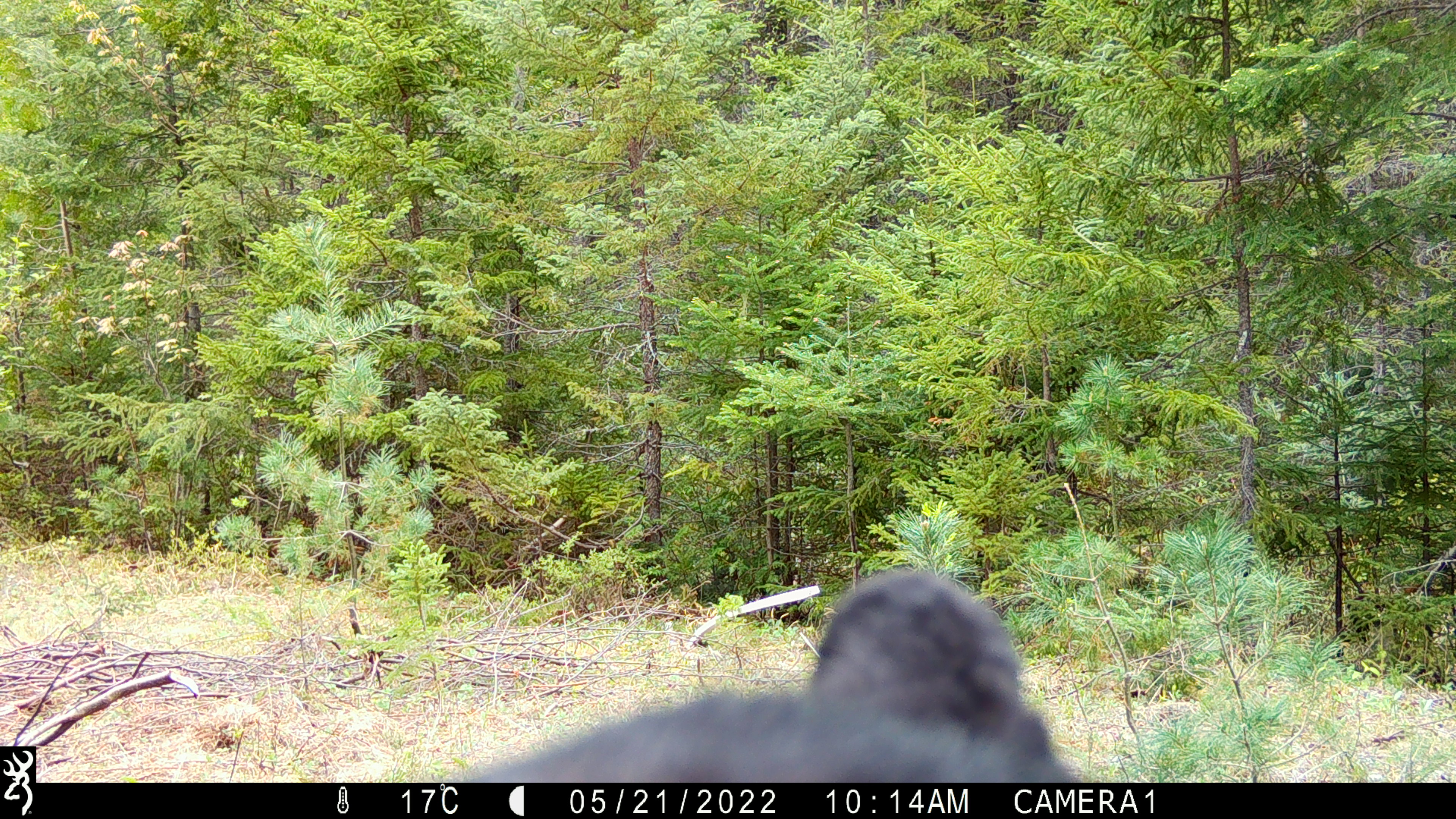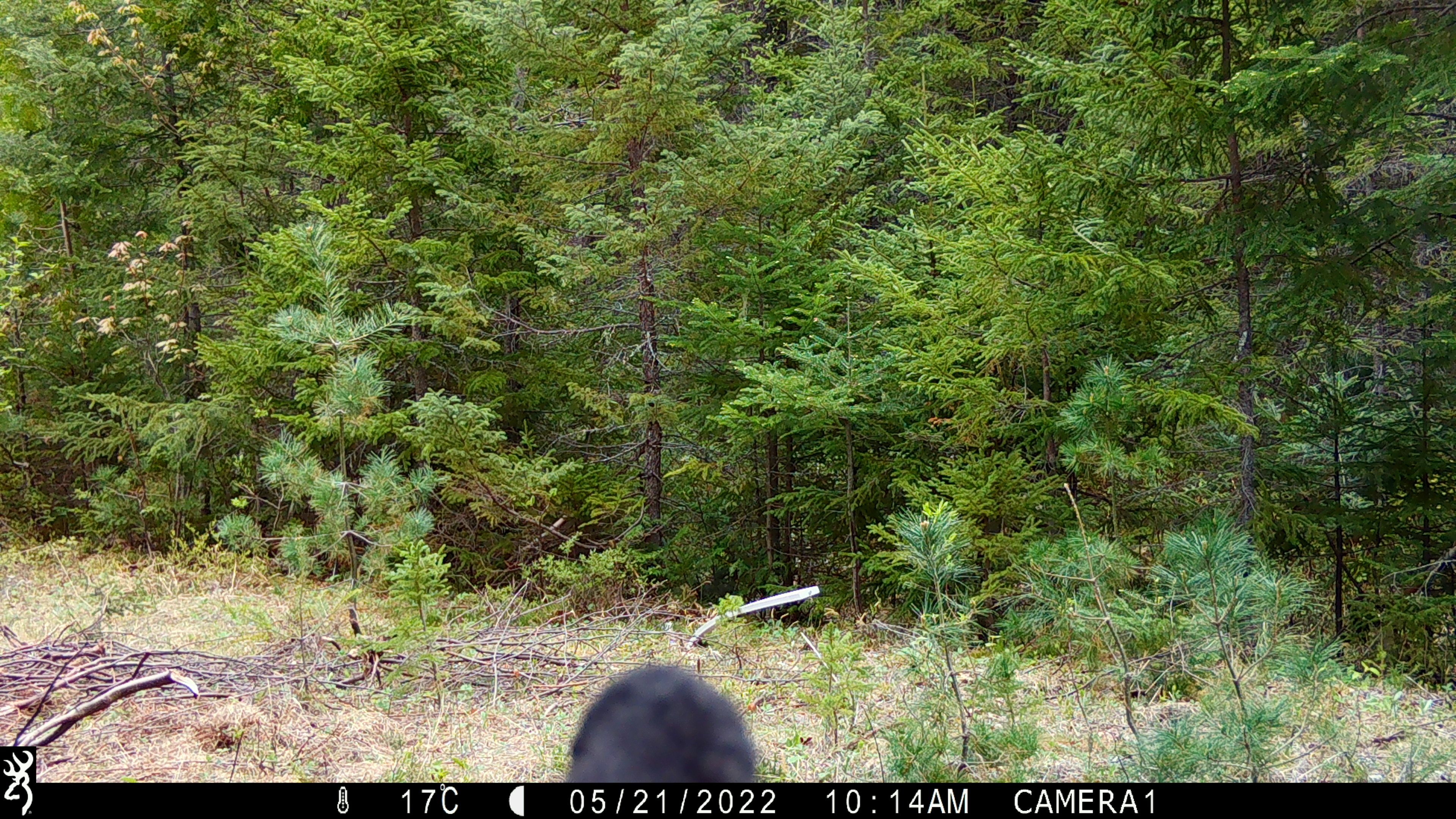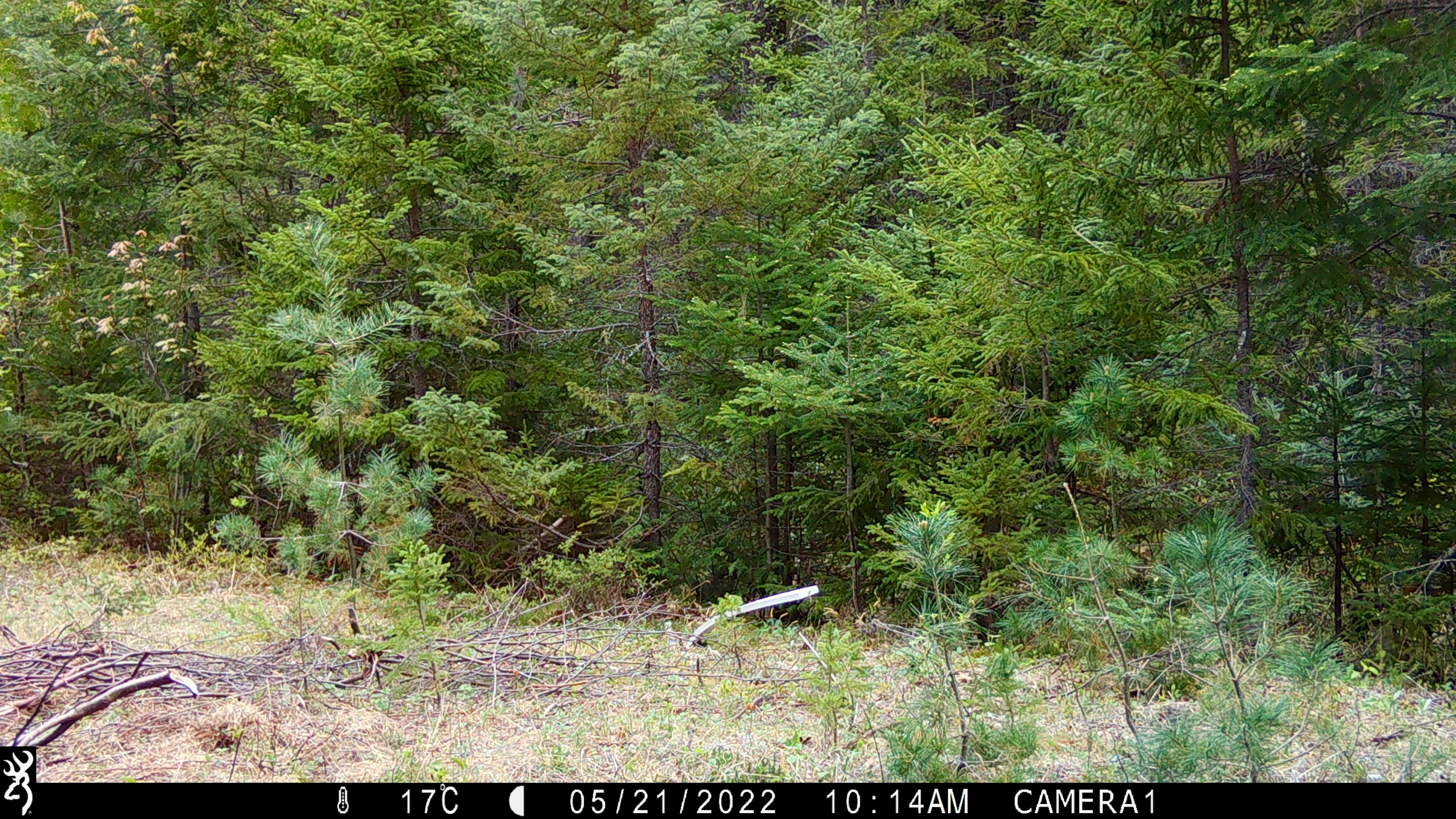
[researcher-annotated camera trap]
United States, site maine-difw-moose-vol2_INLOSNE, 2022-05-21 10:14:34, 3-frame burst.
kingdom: Animalia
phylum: Chordata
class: Mammalia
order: Carnivora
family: Ursidae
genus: Ursus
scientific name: Ursus americanus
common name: black bear